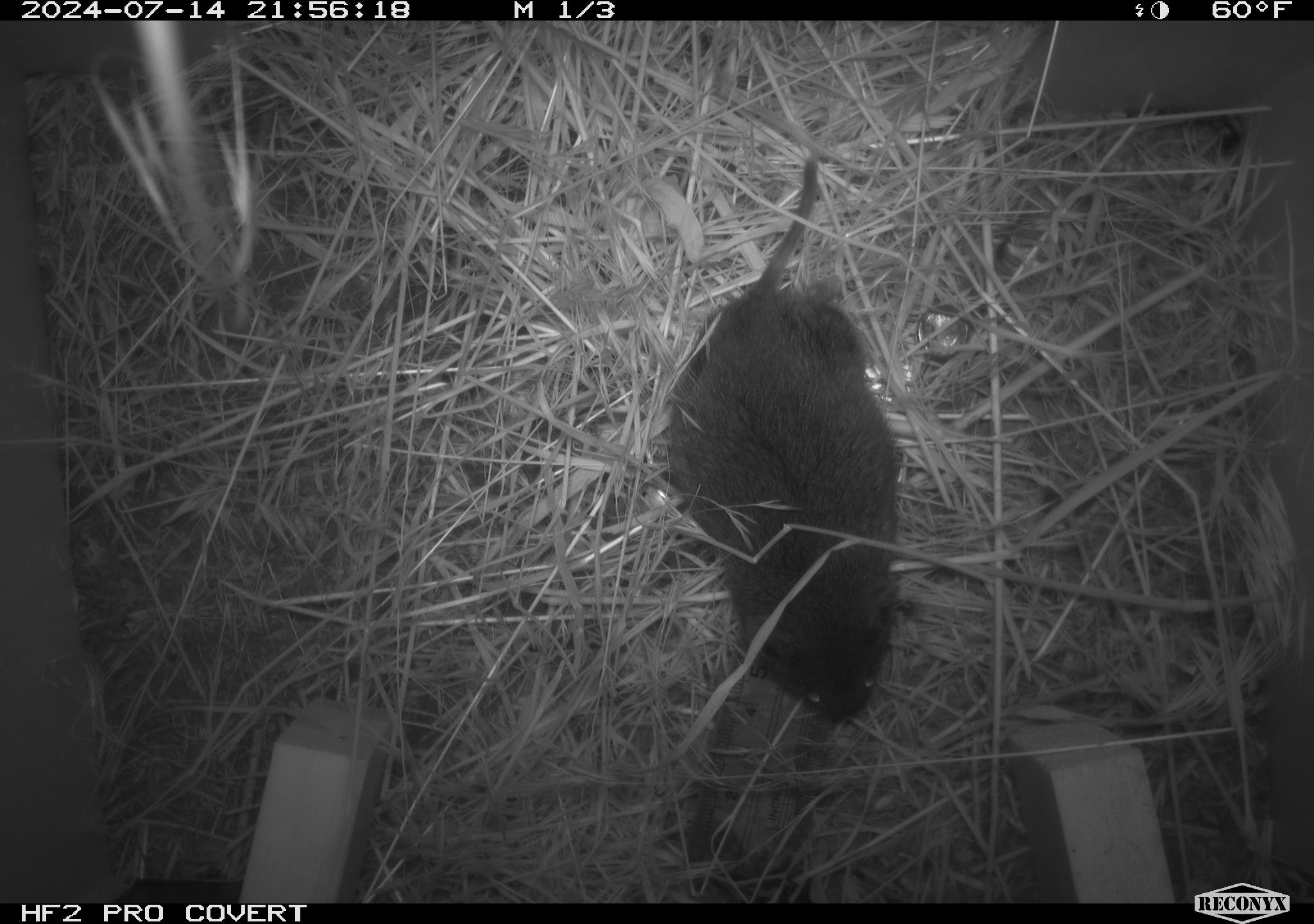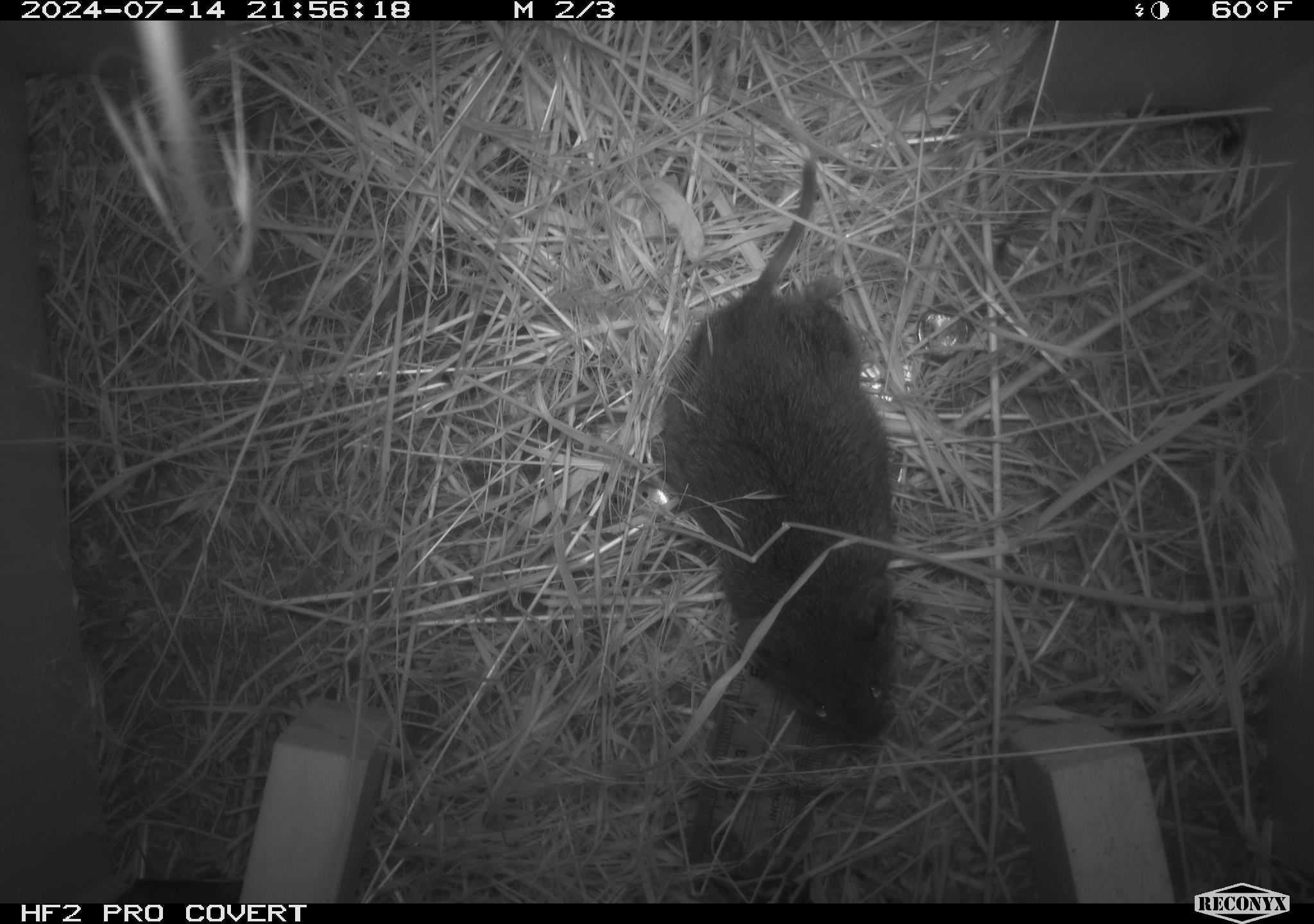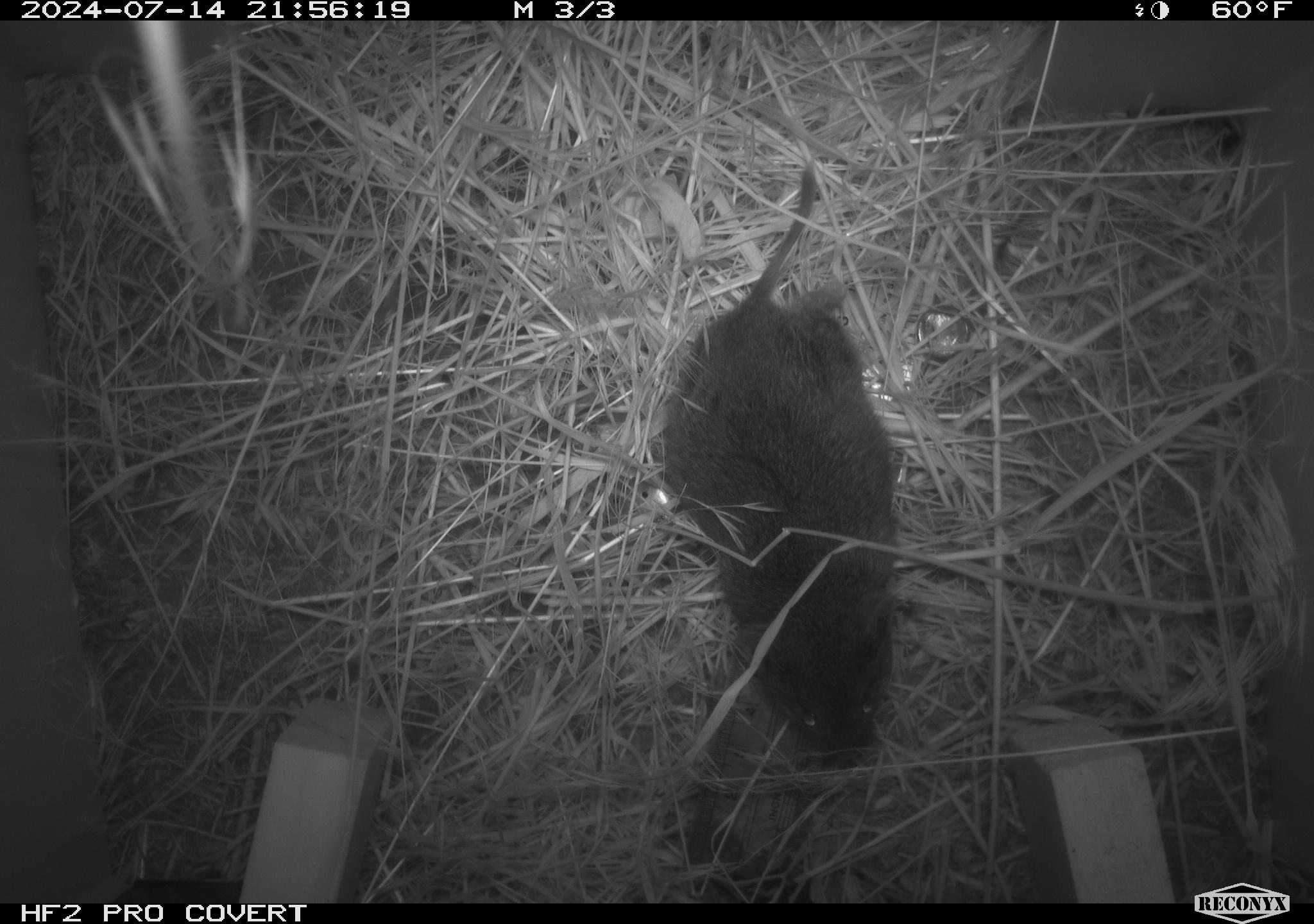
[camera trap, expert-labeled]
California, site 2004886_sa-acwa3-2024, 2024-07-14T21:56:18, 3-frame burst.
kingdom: Animalia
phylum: Chordata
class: Mammalia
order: Rodentia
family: Cricetidae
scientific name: Arvicolinae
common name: voles, lemmings, and muskrats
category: arvicolinae subfamily